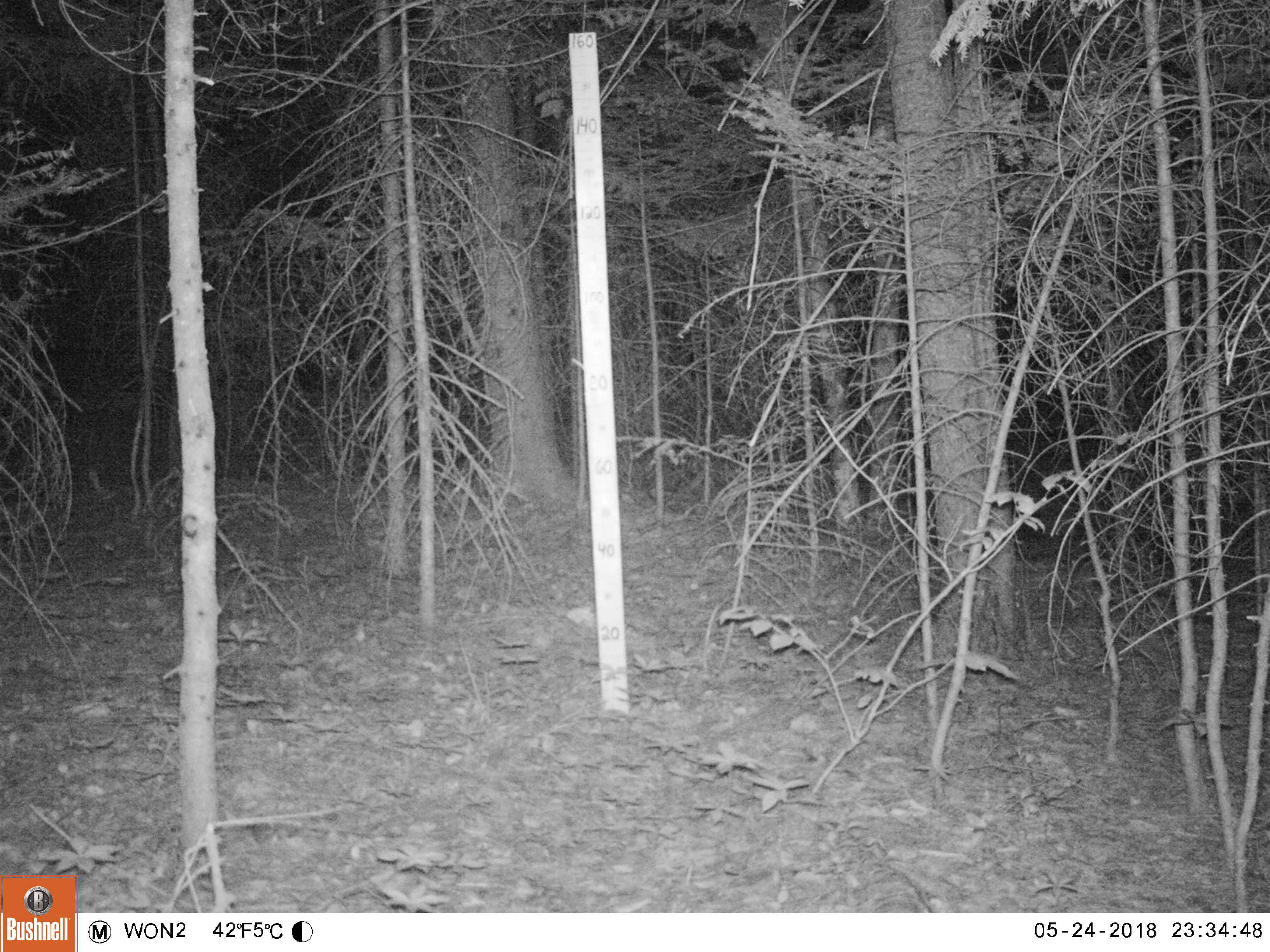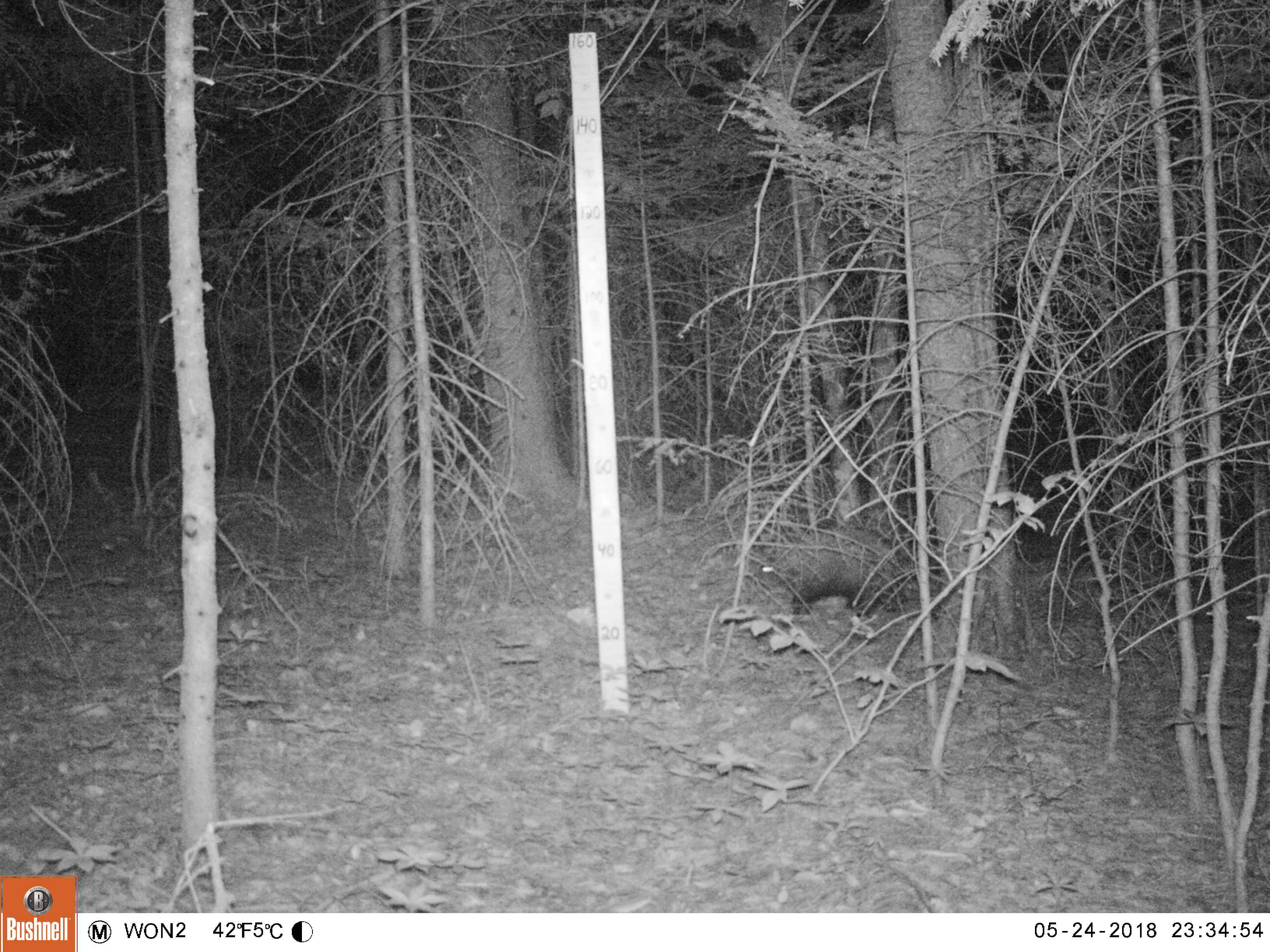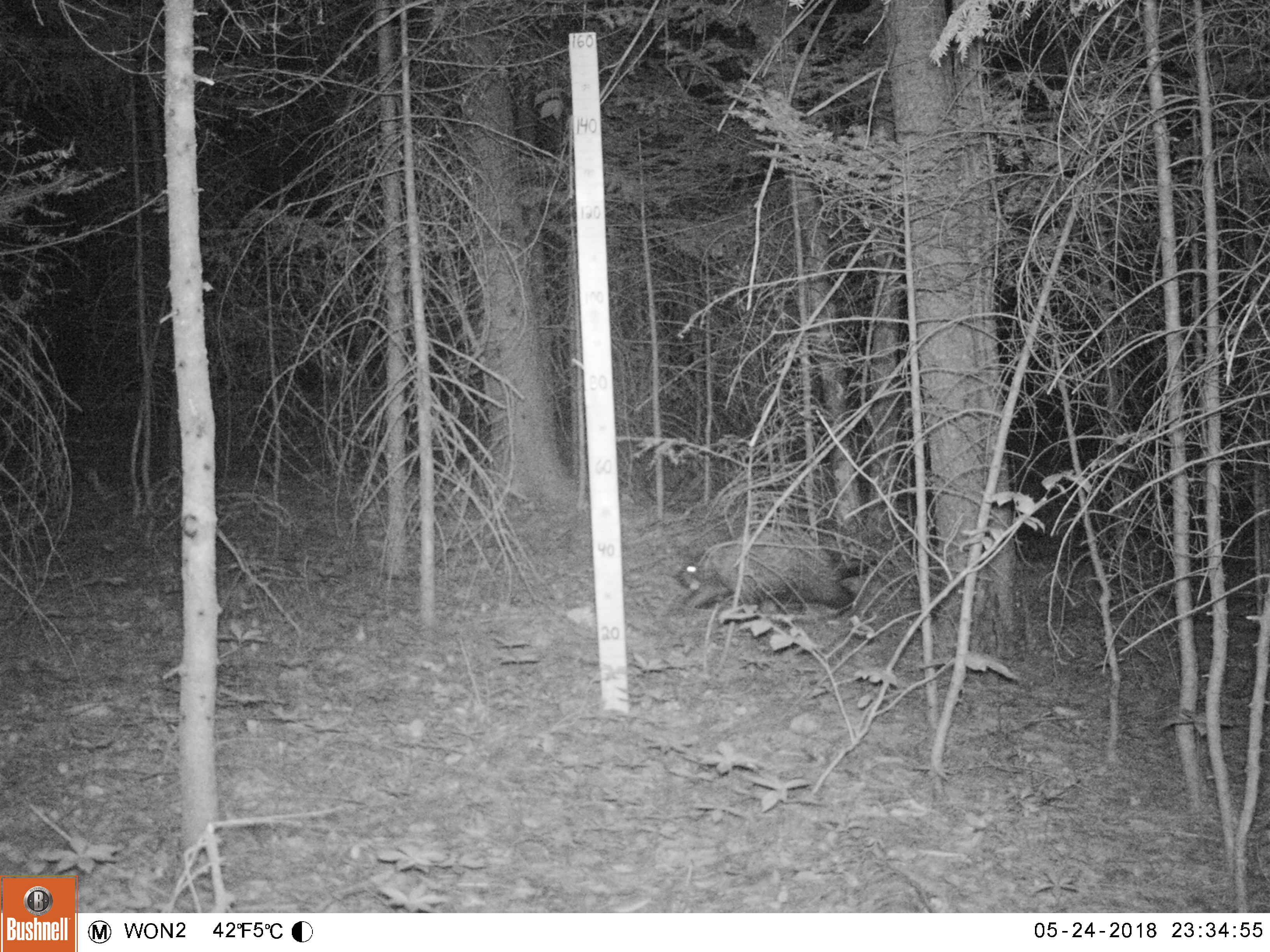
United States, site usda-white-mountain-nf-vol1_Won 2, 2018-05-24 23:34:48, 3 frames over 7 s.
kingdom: Animalia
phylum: Chordata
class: Mammalia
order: Rodentia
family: Erethizontidae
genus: Erethizon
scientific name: Erethizon dorsatum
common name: porcupine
Porcupine (Erethizon dorsatum).